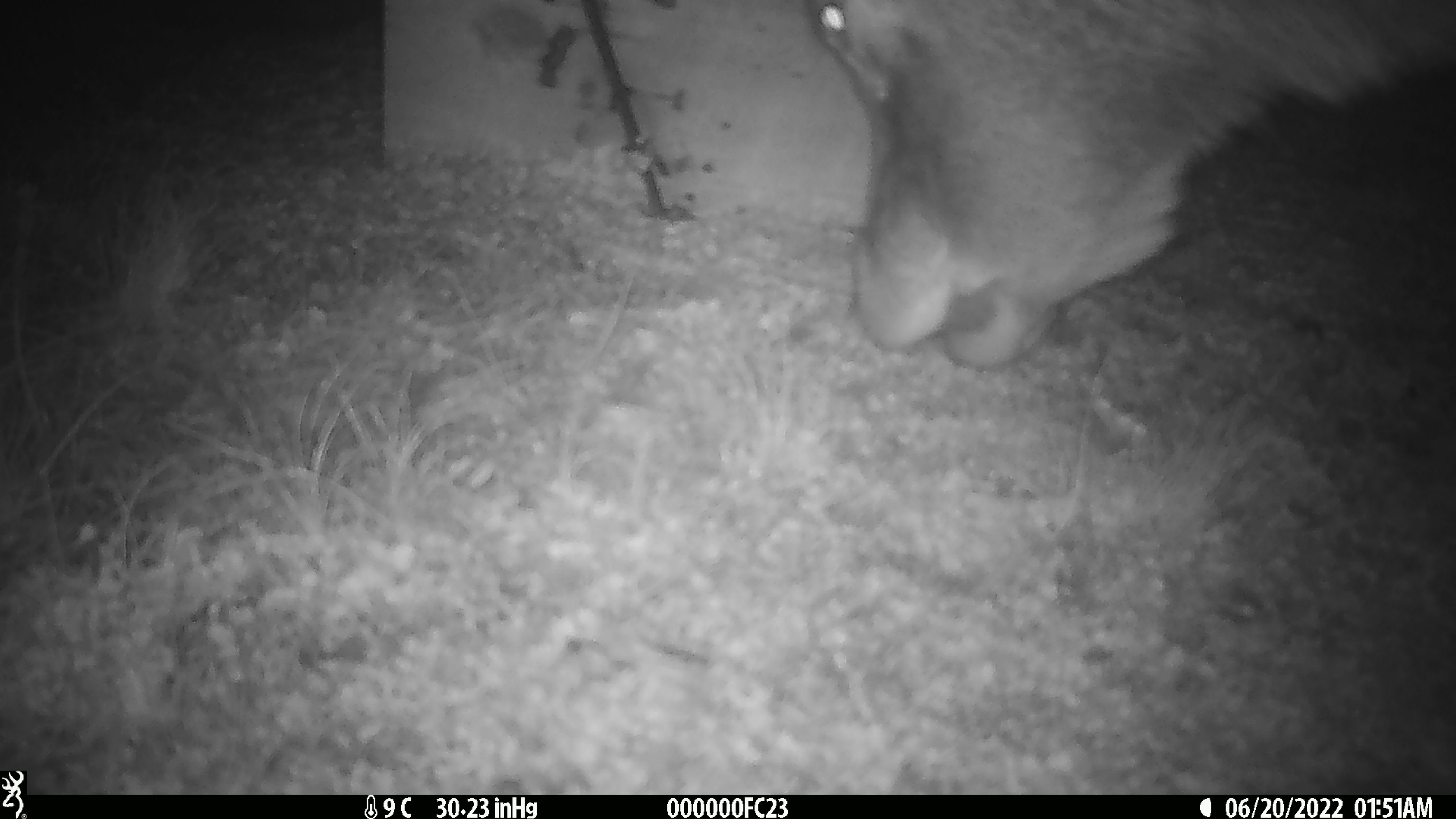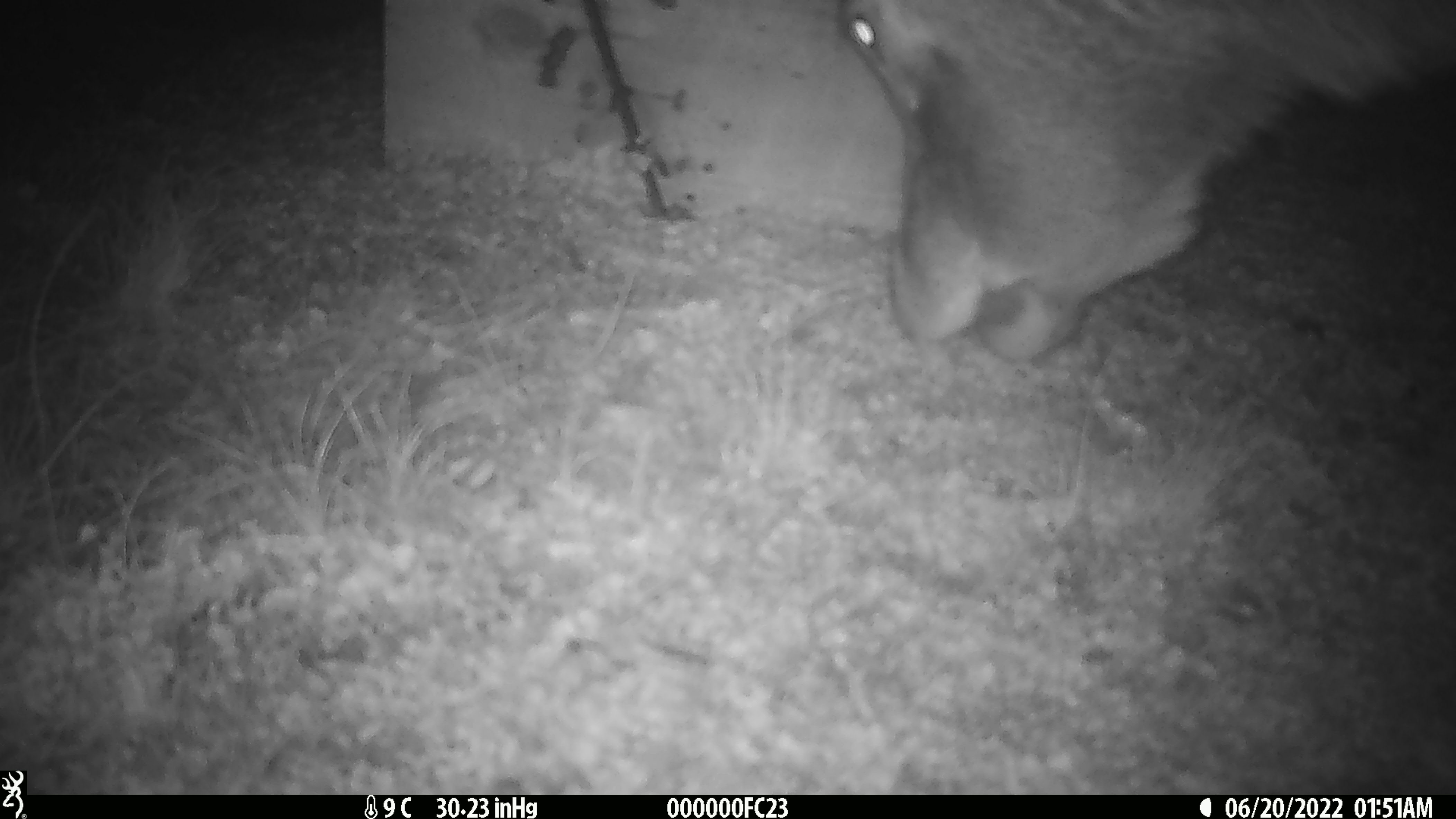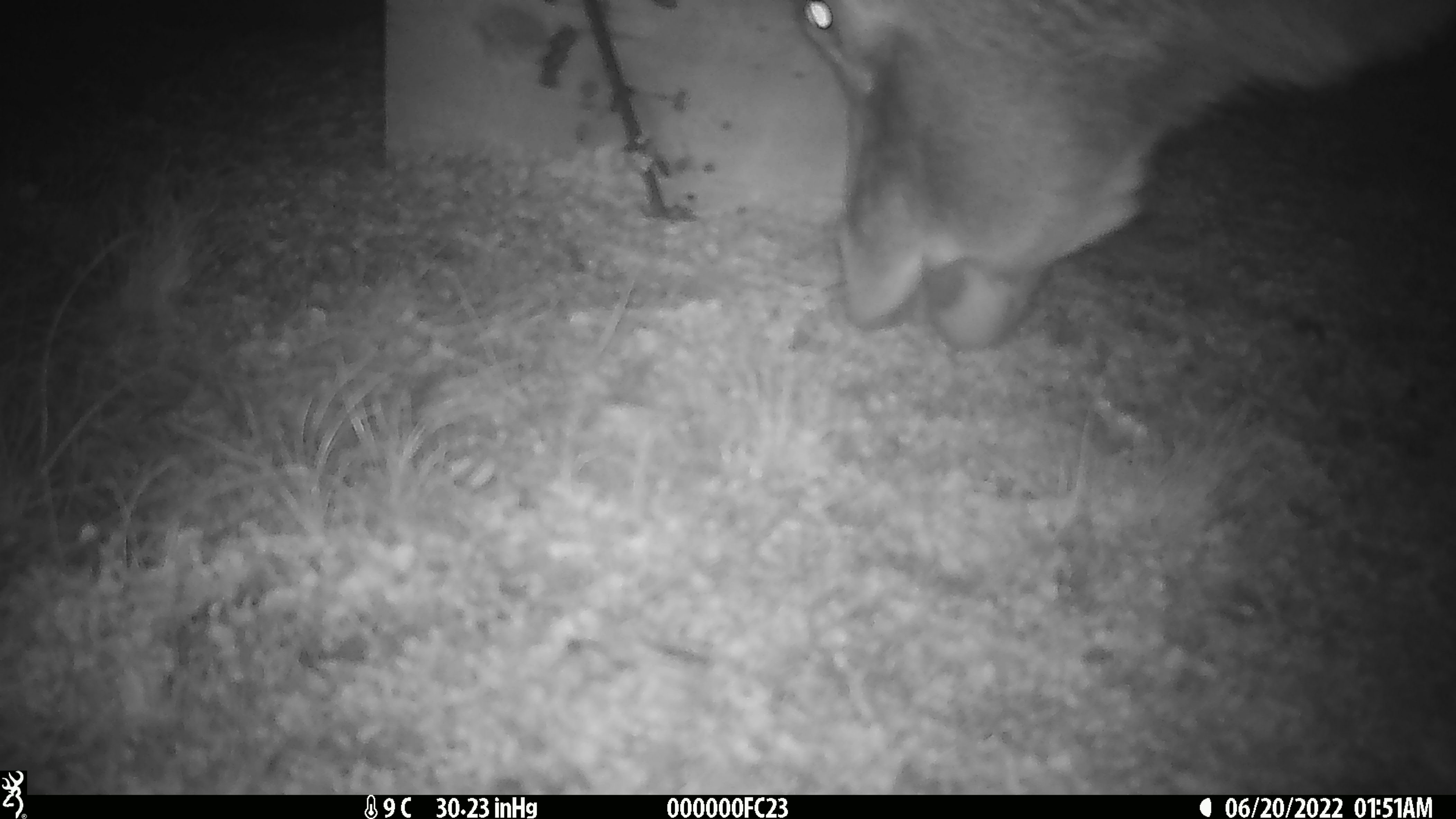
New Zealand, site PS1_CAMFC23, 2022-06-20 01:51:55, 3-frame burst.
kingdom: Animalia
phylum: Chordata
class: Mammalia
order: Artiodactyla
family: Cervidae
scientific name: Cervidae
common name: deer